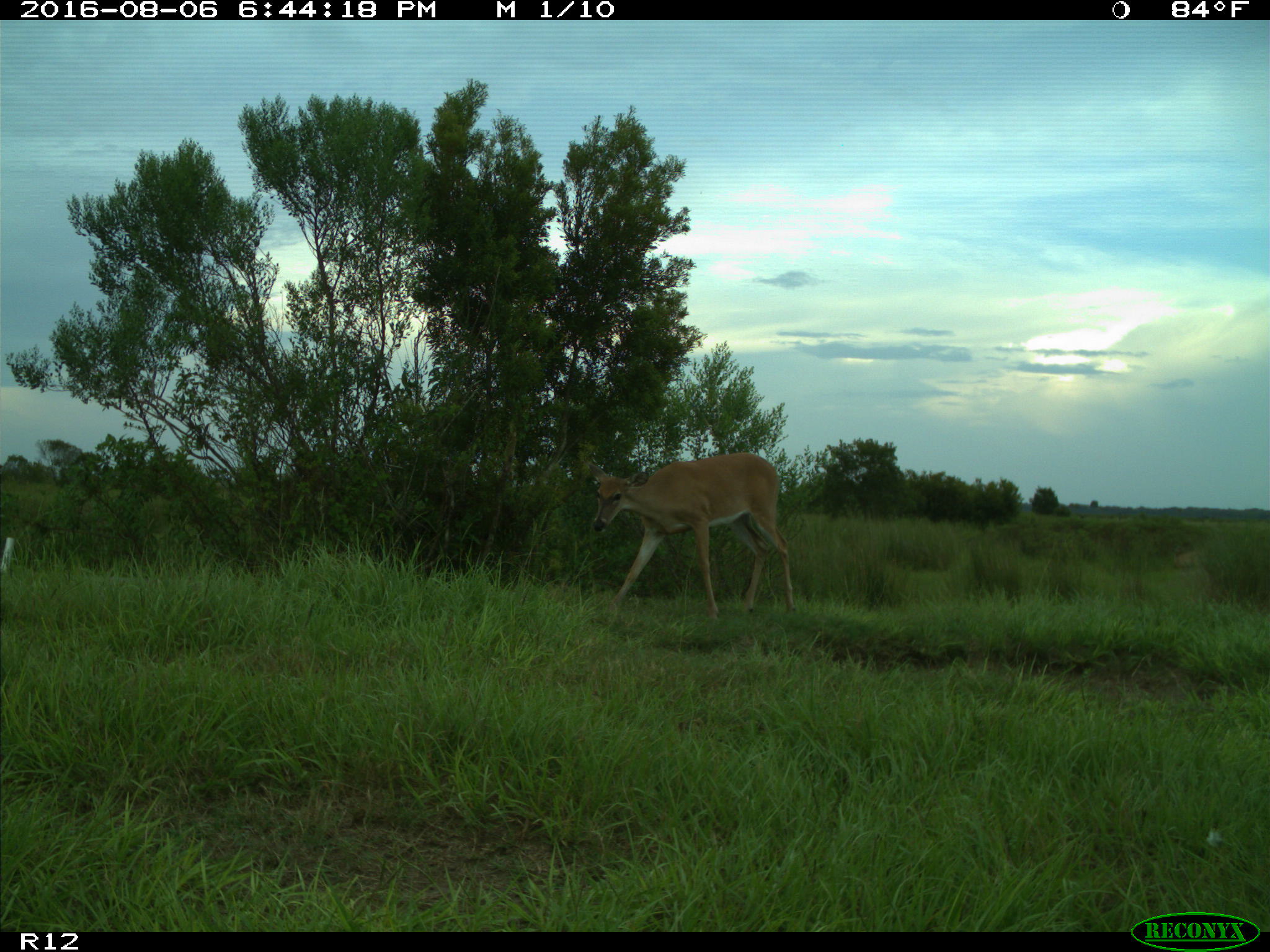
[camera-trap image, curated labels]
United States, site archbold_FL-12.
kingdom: Animalia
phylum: Chordata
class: Mammalia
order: Artiodactyla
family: Cervidae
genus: Odocoileus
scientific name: Odocoileus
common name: deer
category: unidentified deer